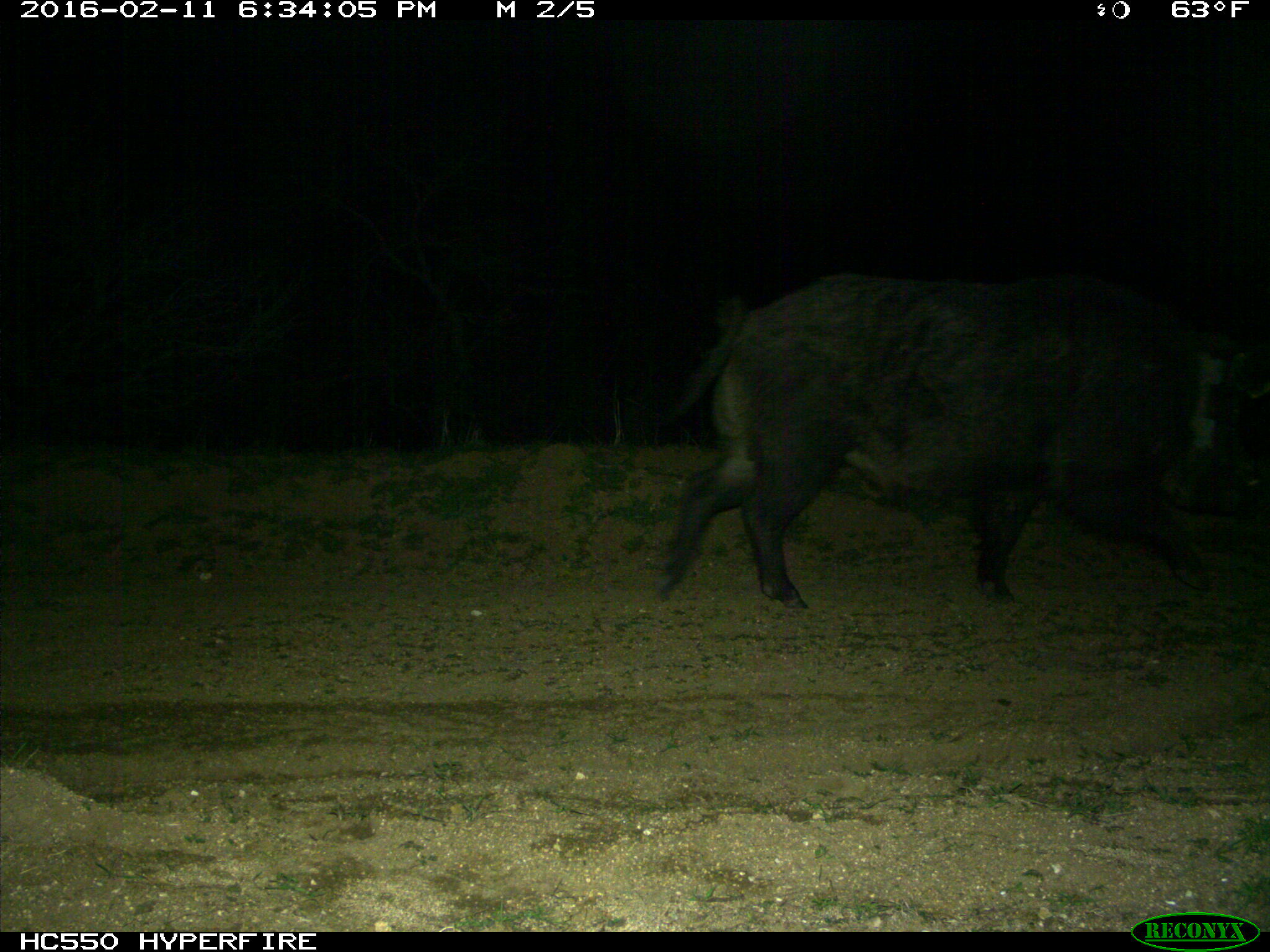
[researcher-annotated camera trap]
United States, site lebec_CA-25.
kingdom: Animalia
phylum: Chordata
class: Mammalia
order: Artiodactyla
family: Suidae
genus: Sus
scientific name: Sus scrofa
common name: wild boar